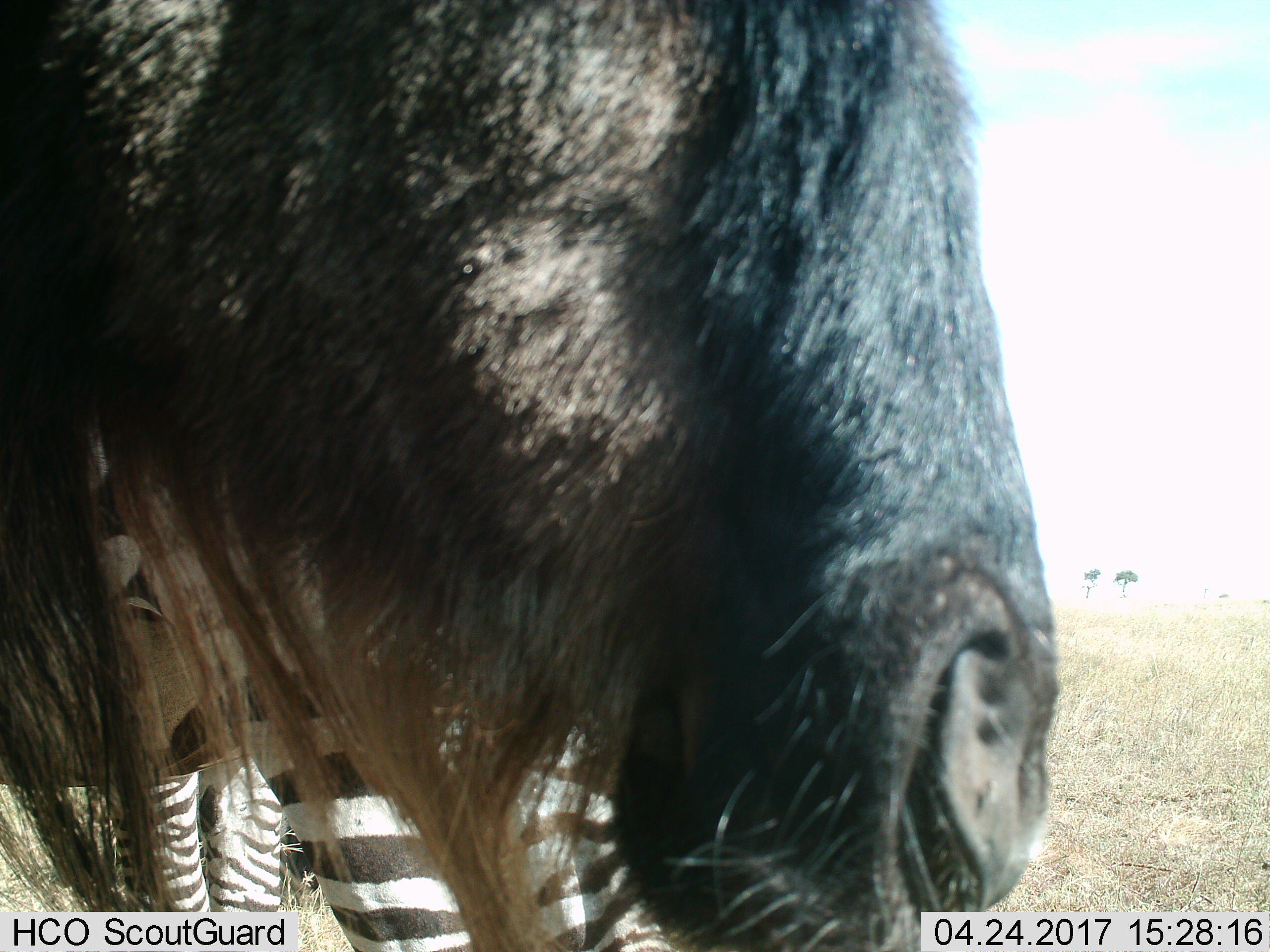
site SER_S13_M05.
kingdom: Animalia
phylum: Chordata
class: Mammalia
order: Artiodactyla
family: Bovidae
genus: Connochaetes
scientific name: Connochaetes taurinus taurinus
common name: blue wildebeest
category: wildebeestblue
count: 1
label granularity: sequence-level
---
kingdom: Animalia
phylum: Chordata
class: Mammalia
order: Perissodactyla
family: Equidae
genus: Equus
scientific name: Equus quagga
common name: plains zebra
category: zebraplains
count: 1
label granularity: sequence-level